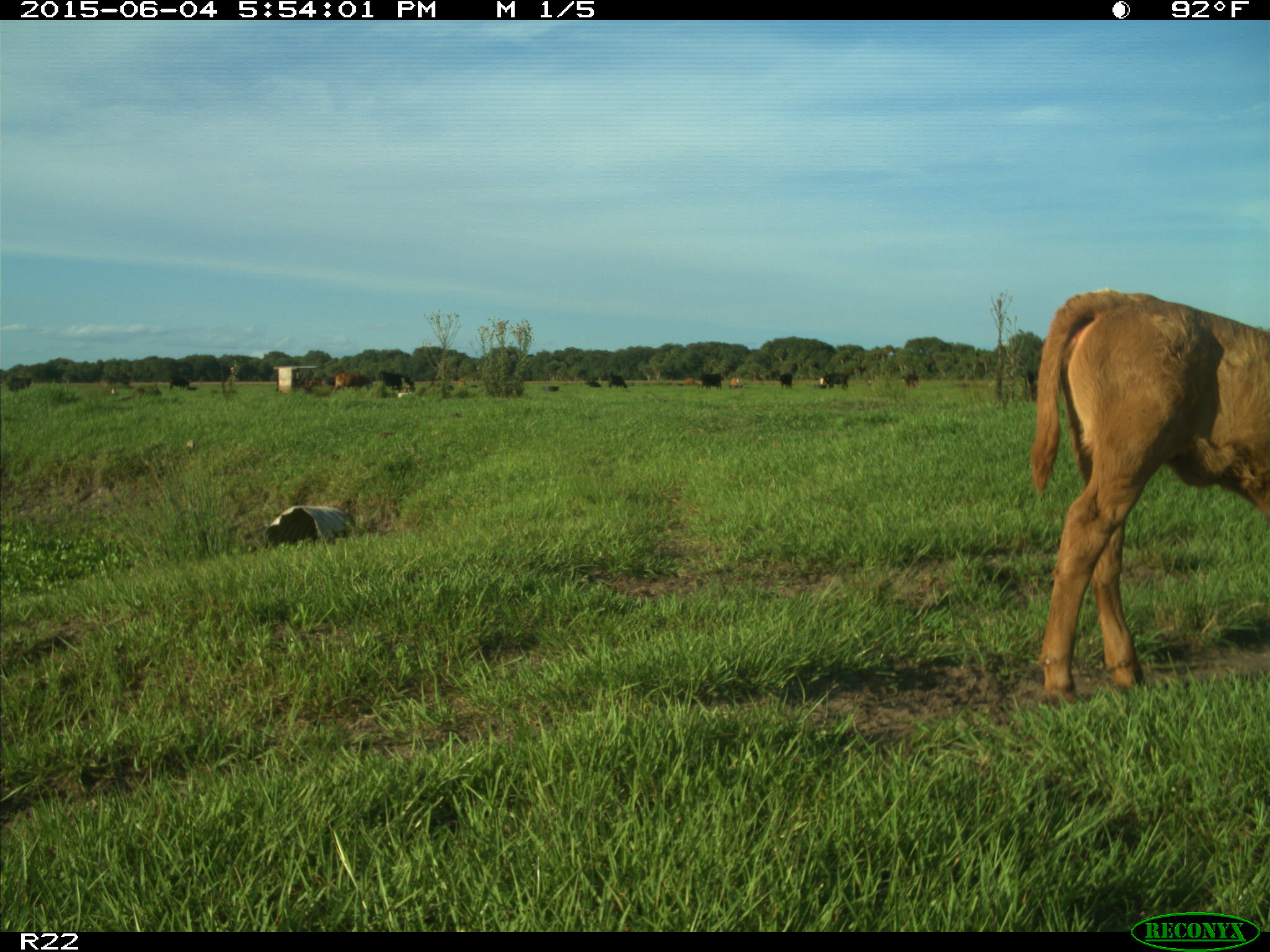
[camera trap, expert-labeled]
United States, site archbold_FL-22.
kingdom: Animalia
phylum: Chordata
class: Mammalia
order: Artiodactyla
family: Bovidae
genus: Bos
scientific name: Bos taurus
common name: domestic cow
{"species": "Bos taurus (domestic cow)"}